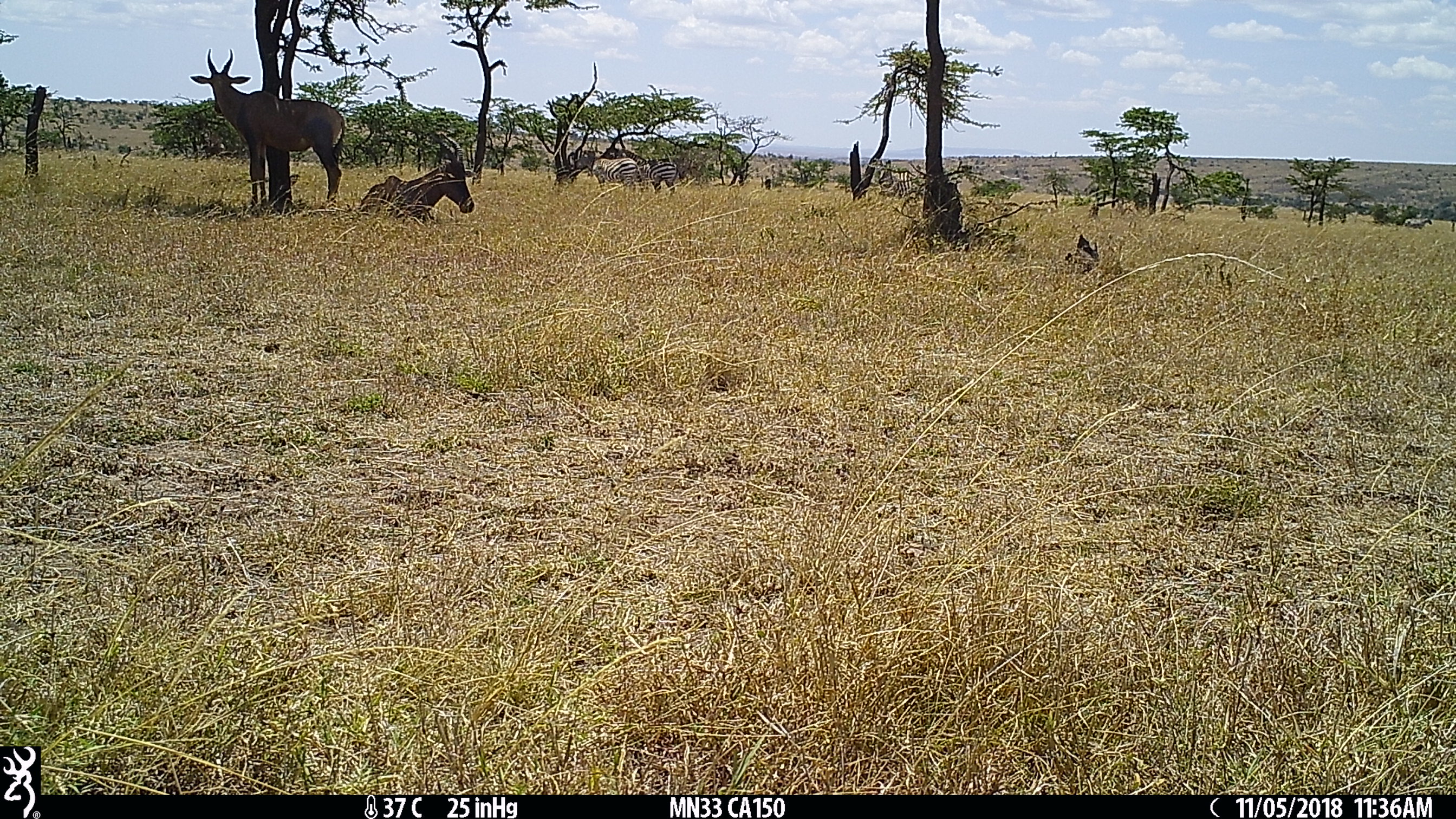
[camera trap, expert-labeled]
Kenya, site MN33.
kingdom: Animalia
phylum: Chordata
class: Mammalia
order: Perissodactyla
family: Equidae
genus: Equus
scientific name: Equus quagga burchellii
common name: burchell's zebra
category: zebra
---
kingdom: Animalia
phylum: Chordata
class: Mammalia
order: Artiodactyla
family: Bovidae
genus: Damaliscus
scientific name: Damaliscus lunatus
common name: topi